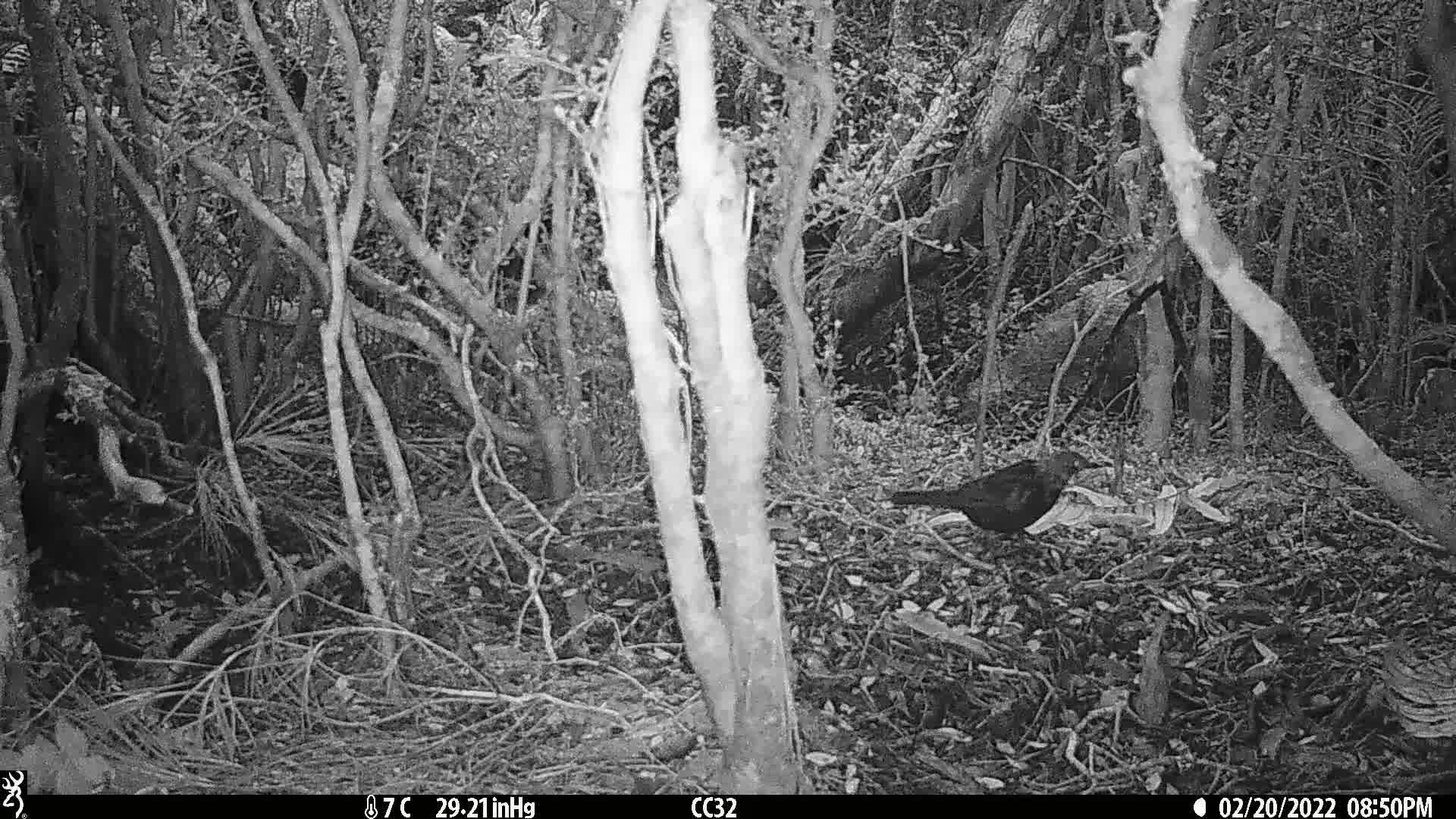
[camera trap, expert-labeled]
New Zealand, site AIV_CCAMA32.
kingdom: Animalia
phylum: Chordata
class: Aves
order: Passeriformes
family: Turdidae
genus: Turdus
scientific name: Turdus merula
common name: eurasian blackbird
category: blackbird